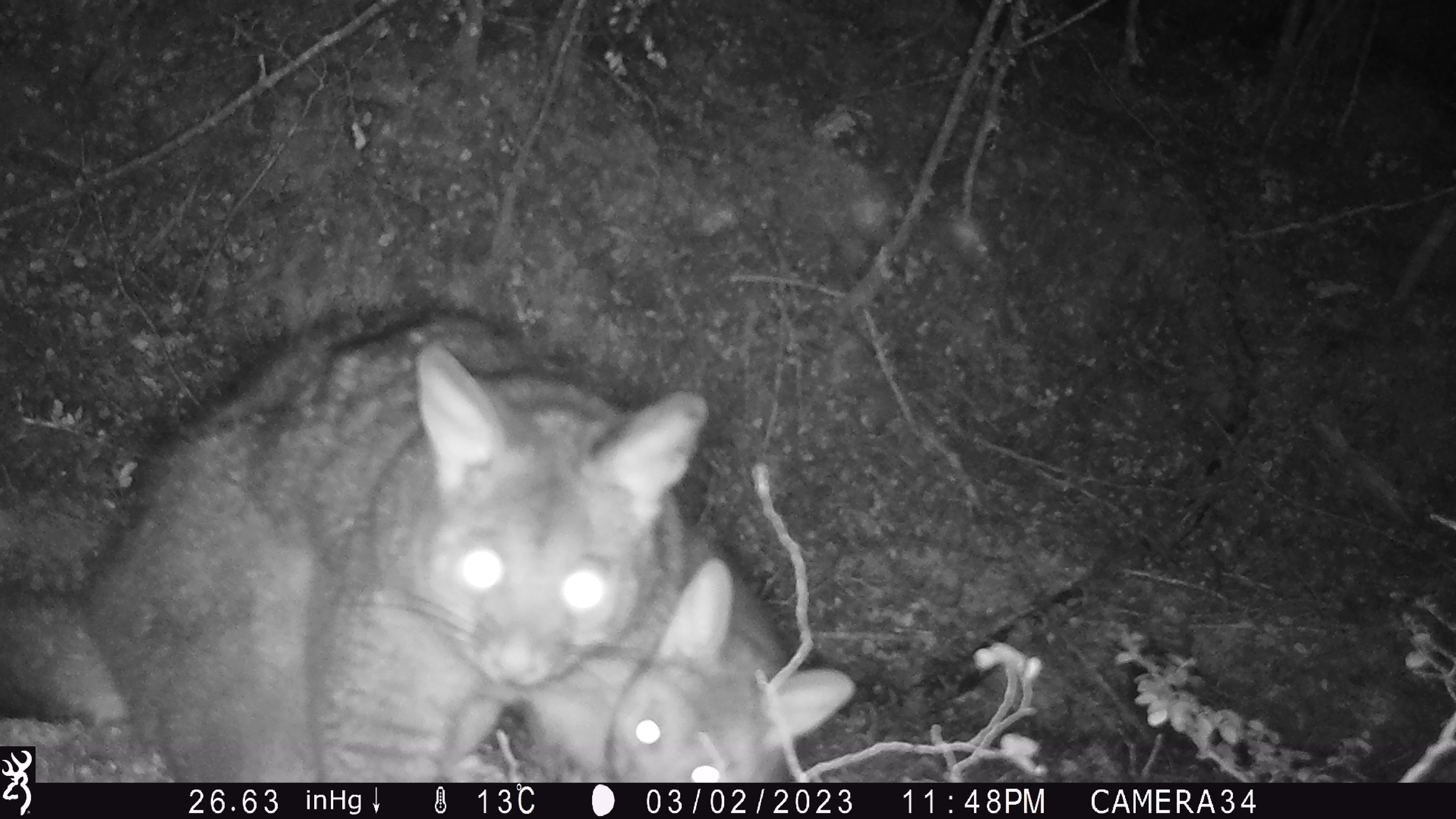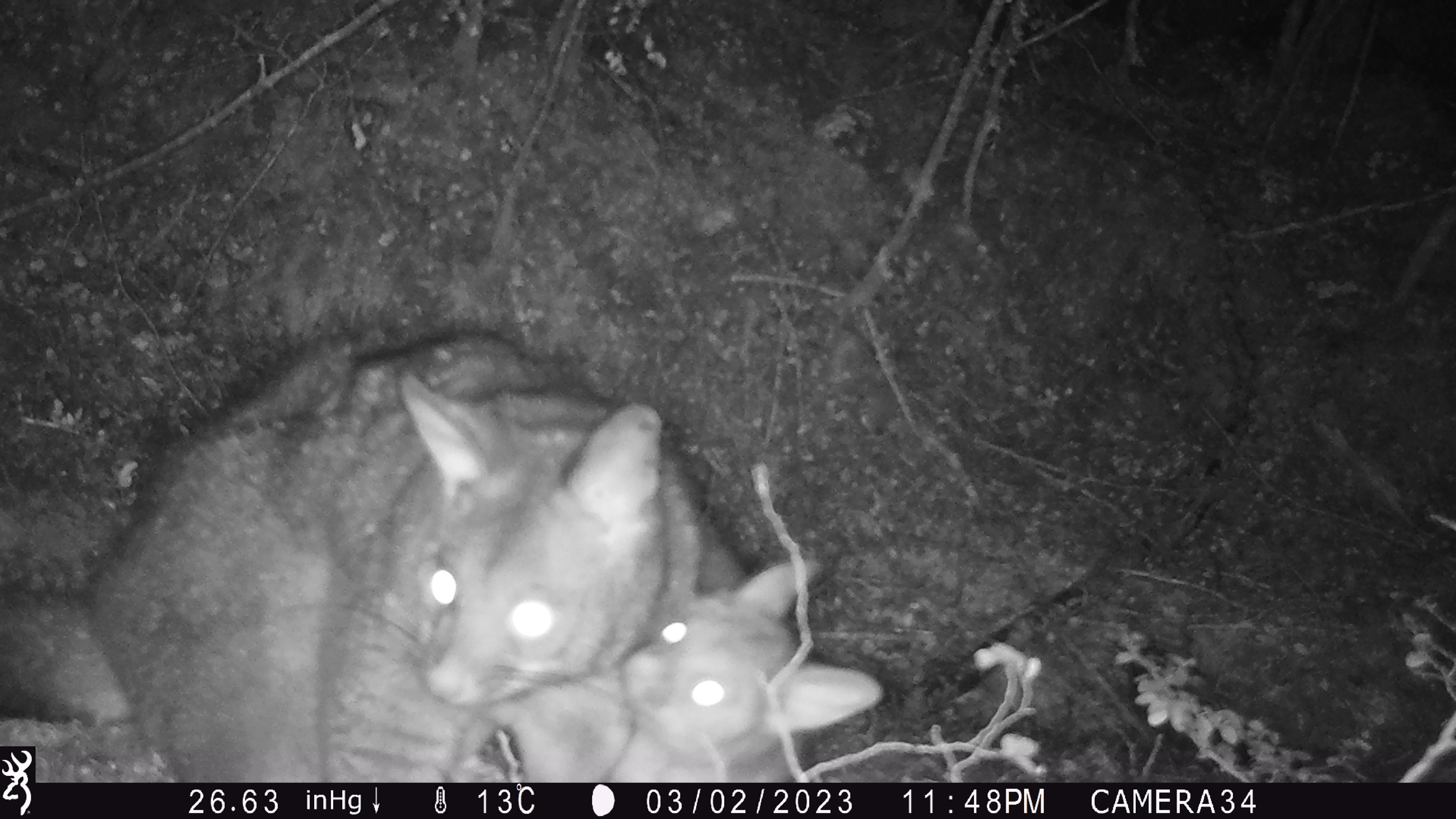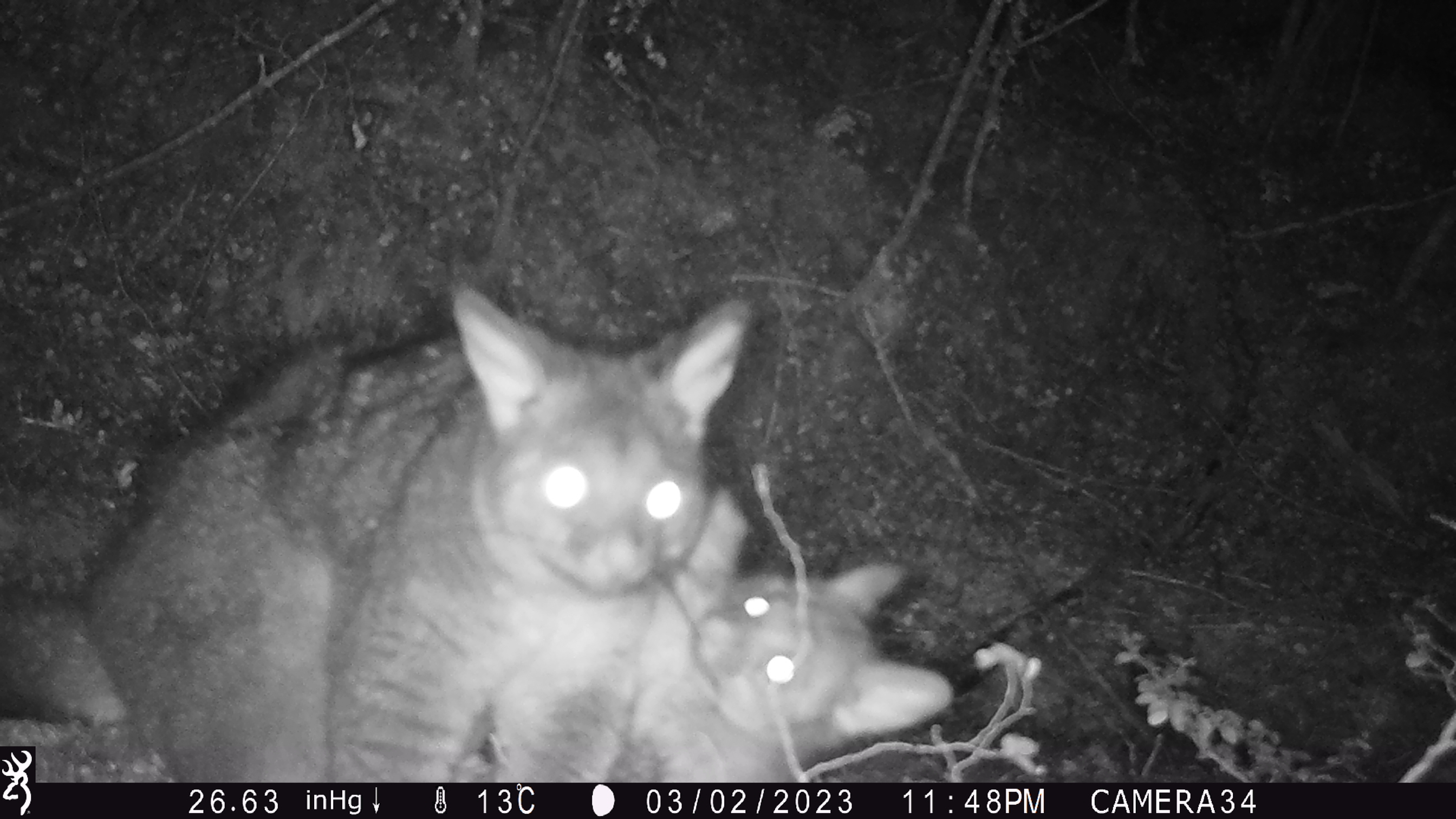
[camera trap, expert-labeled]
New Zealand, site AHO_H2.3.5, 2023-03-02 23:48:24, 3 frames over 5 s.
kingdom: Animalia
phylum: Chordata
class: Mammalia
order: Carnivora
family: Mustelidae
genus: Mustela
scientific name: Mustela erminea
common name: stoat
Stoat (Mustela erminea).